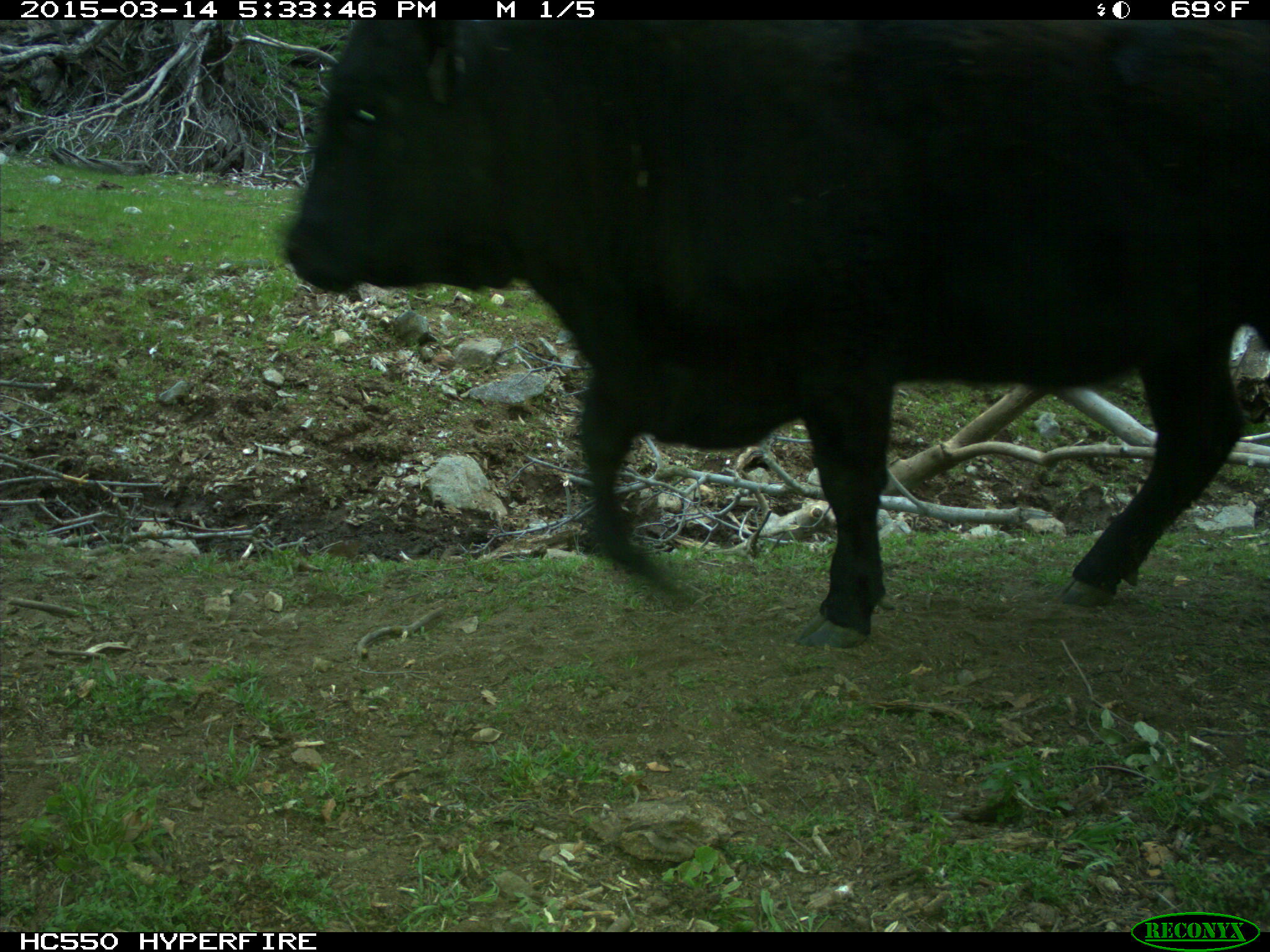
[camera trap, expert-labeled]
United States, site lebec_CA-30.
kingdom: Animalia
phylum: Chordata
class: Mammalia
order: Artiodactyla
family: Bovidae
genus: Bos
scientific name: Bos taurus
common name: domestic cow